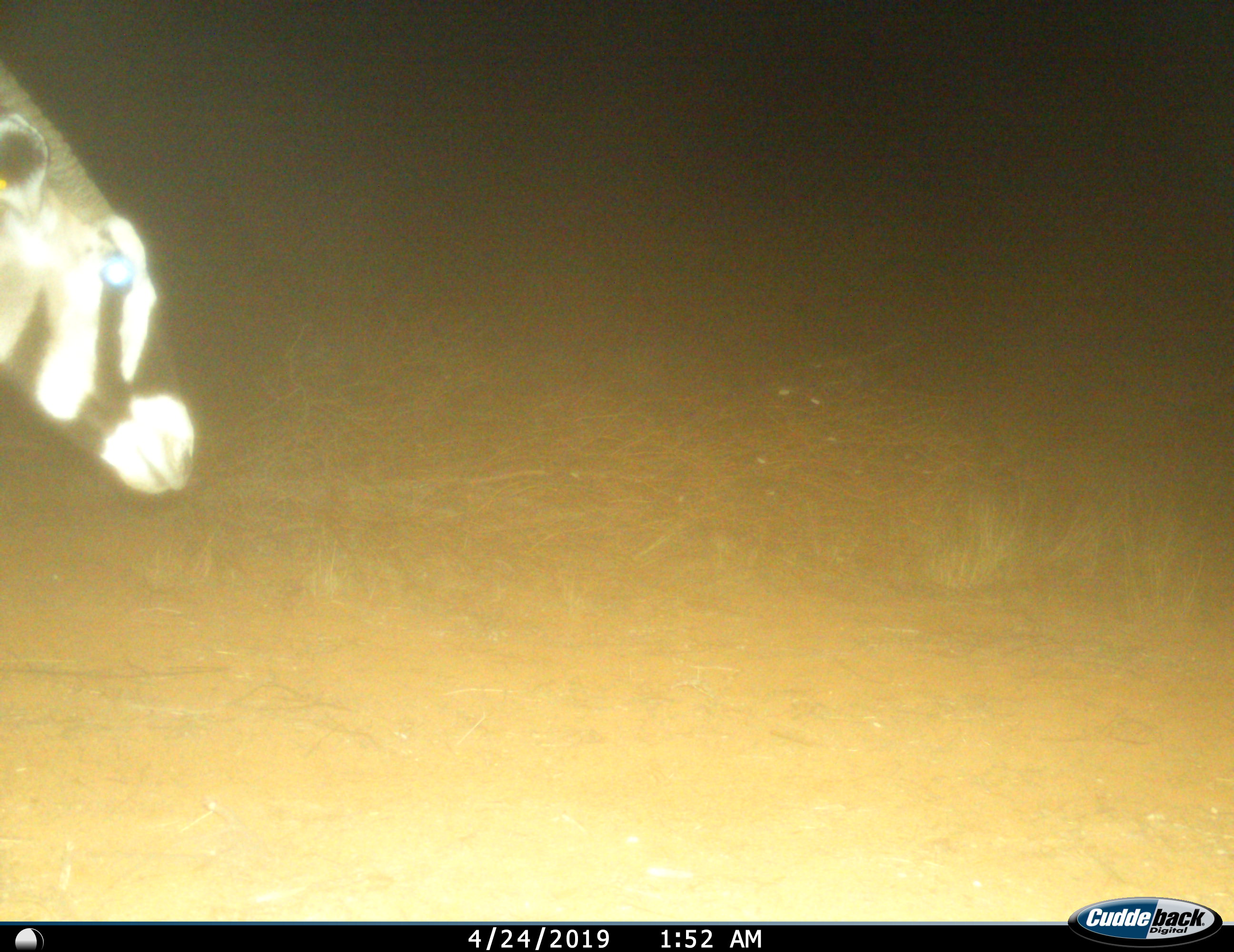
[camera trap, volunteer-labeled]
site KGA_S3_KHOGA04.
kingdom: Animalia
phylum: Chordata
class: Mammalia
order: Artiodactyla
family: Bovidae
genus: Oryx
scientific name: Oryx gazella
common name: gemsbok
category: oryx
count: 1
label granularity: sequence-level